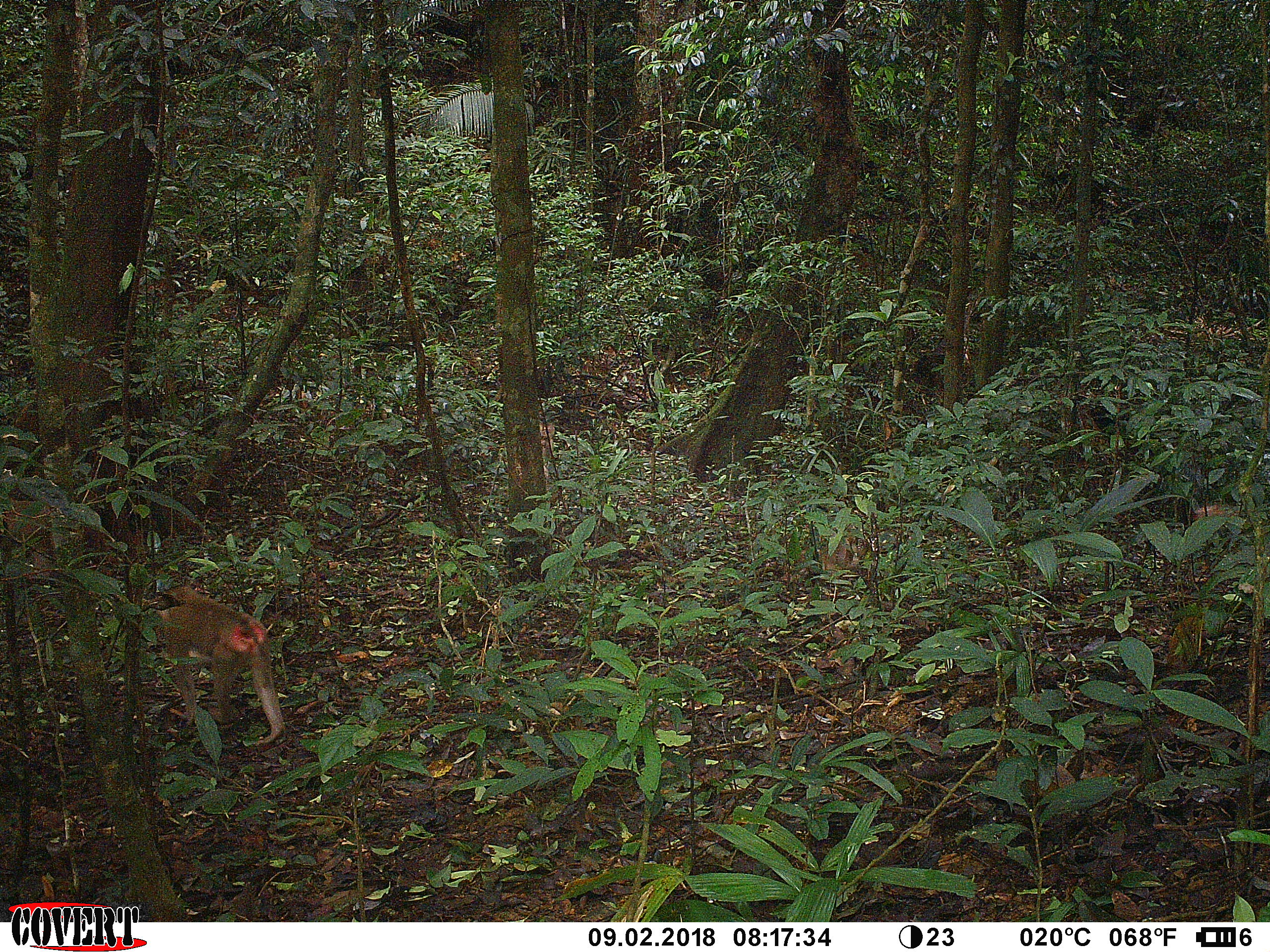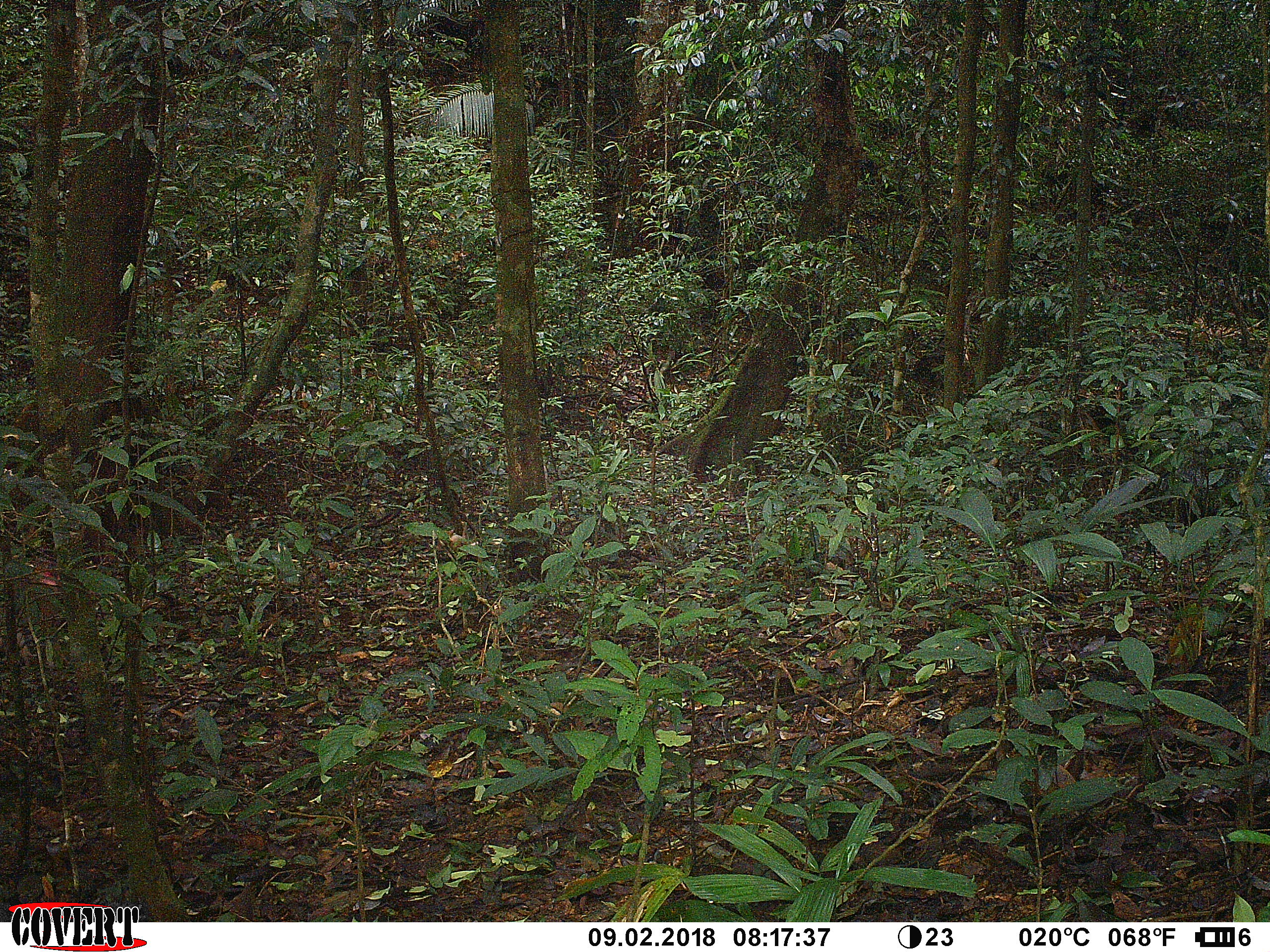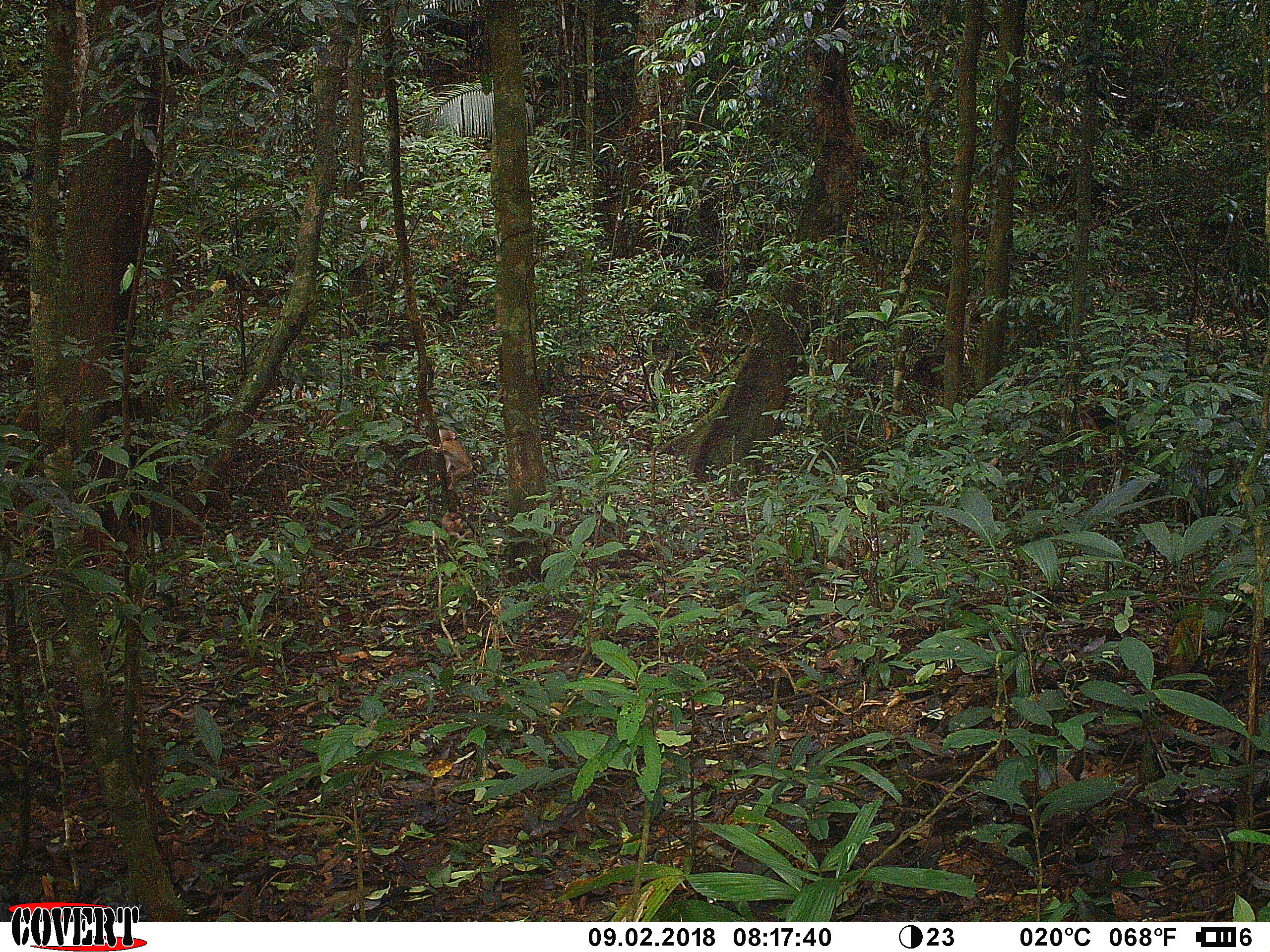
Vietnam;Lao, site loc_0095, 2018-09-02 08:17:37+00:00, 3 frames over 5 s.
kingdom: Animalia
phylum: Chordata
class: Mammalia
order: Primates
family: Cercopithecidae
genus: Macaca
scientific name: Macaca nemestrina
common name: pig-tailed macaque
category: pig tailed macaque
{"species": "pig tailed macaque (pig-tailed macaque) (Macaca nemestrina)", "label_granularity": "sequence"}